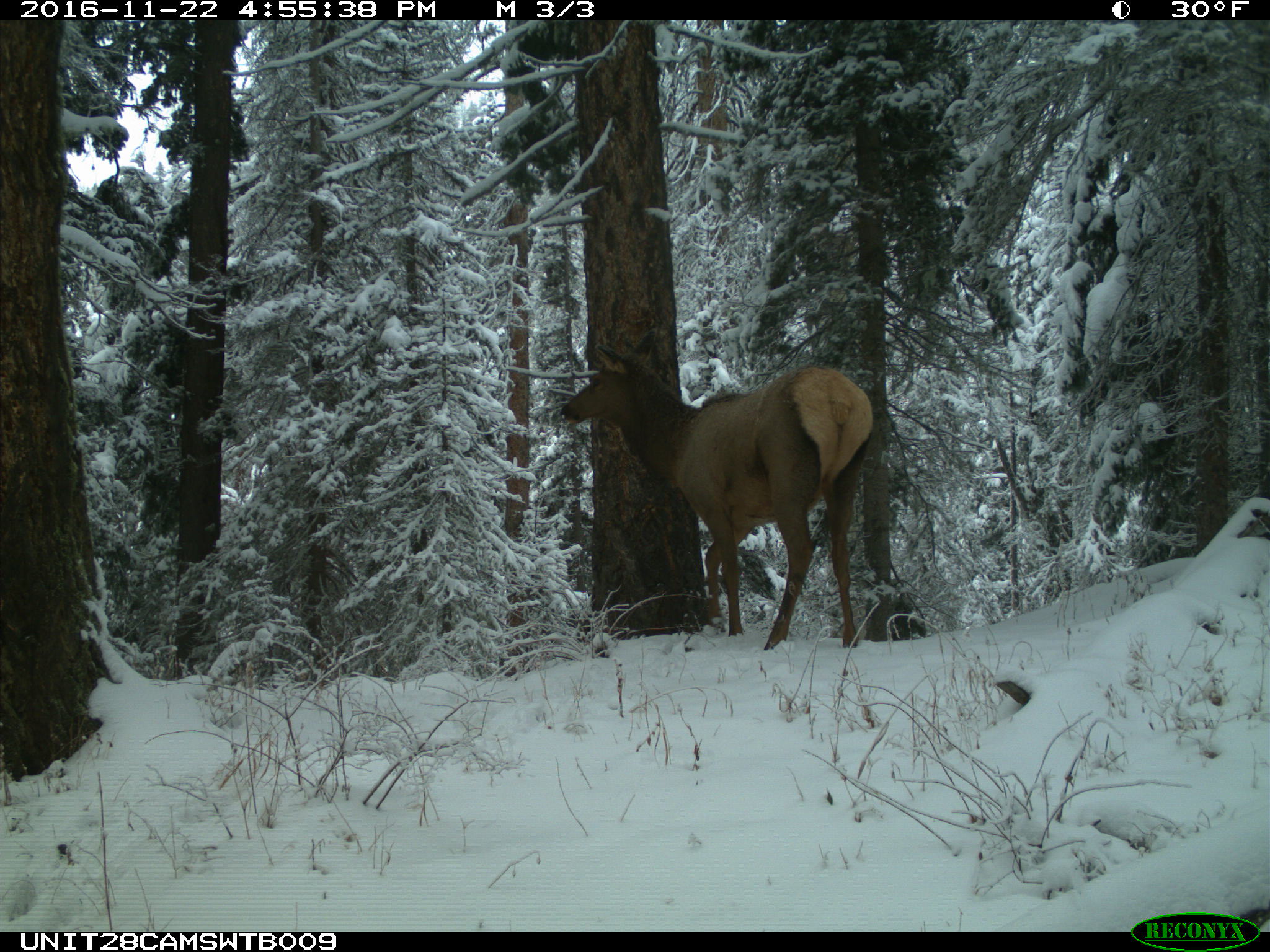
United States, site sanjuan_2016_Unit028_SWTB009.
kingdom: Animalia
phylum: Chordata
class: Mammalia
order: Artiodactyla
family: Cervidae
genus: Cervus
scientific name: Cervus elaphus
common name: red deer